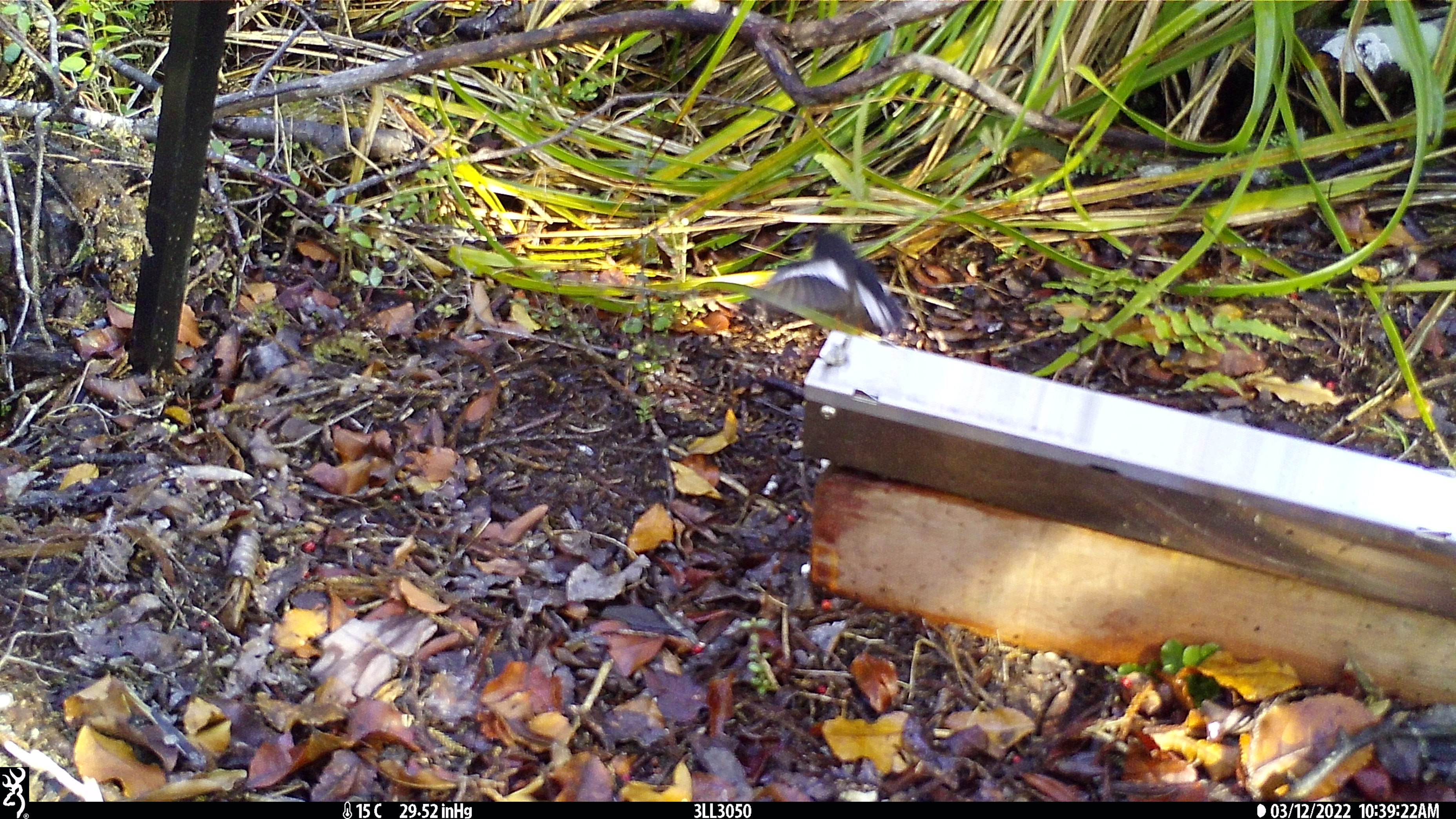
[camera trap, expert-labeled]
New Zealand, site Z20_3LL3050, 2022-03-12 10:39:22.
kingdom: Animalia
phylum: Chordata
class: Aves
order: Passeriformes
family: Petroicidae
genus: Petroica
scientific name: Petroica macrocephala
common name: tomtit